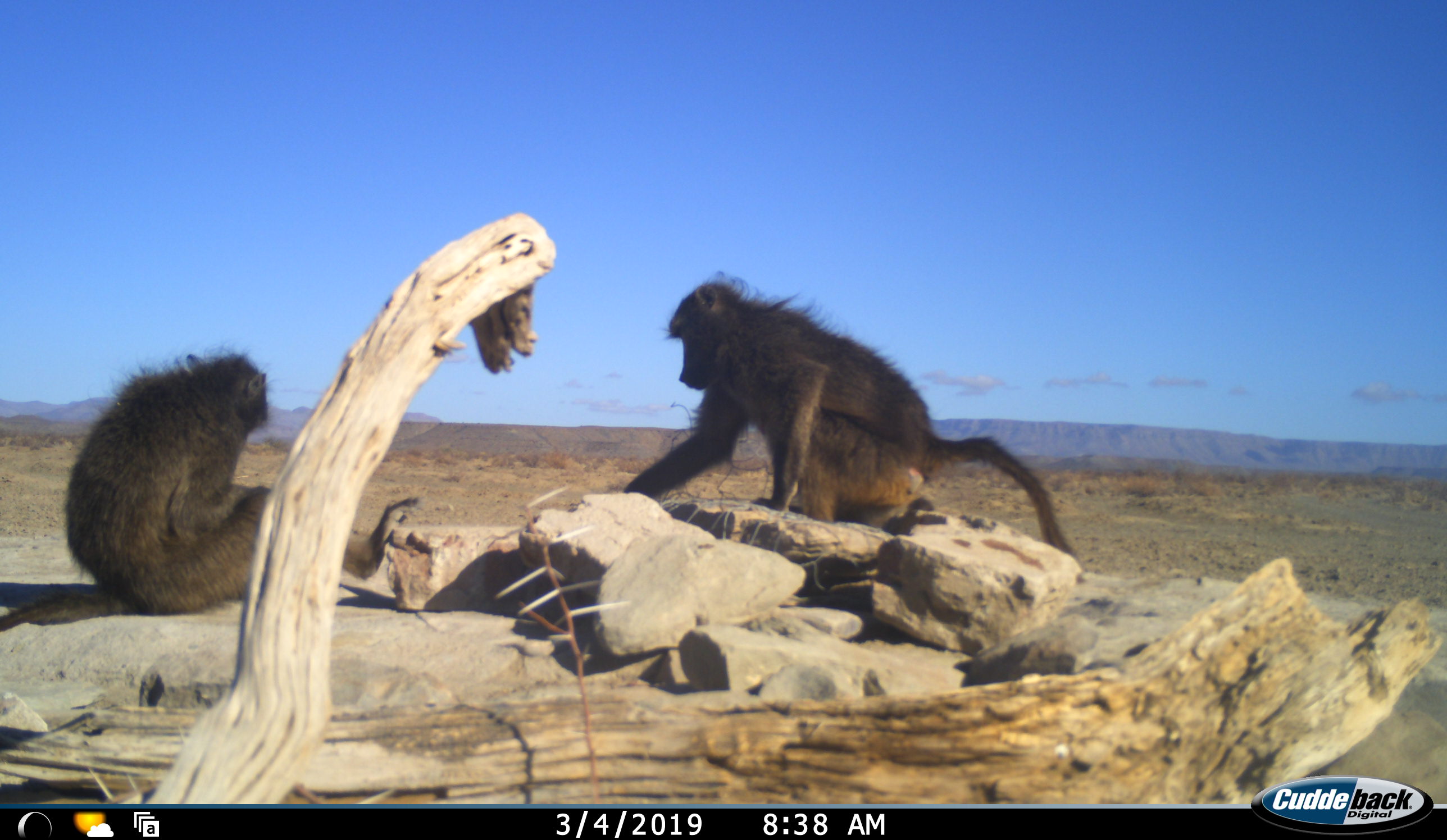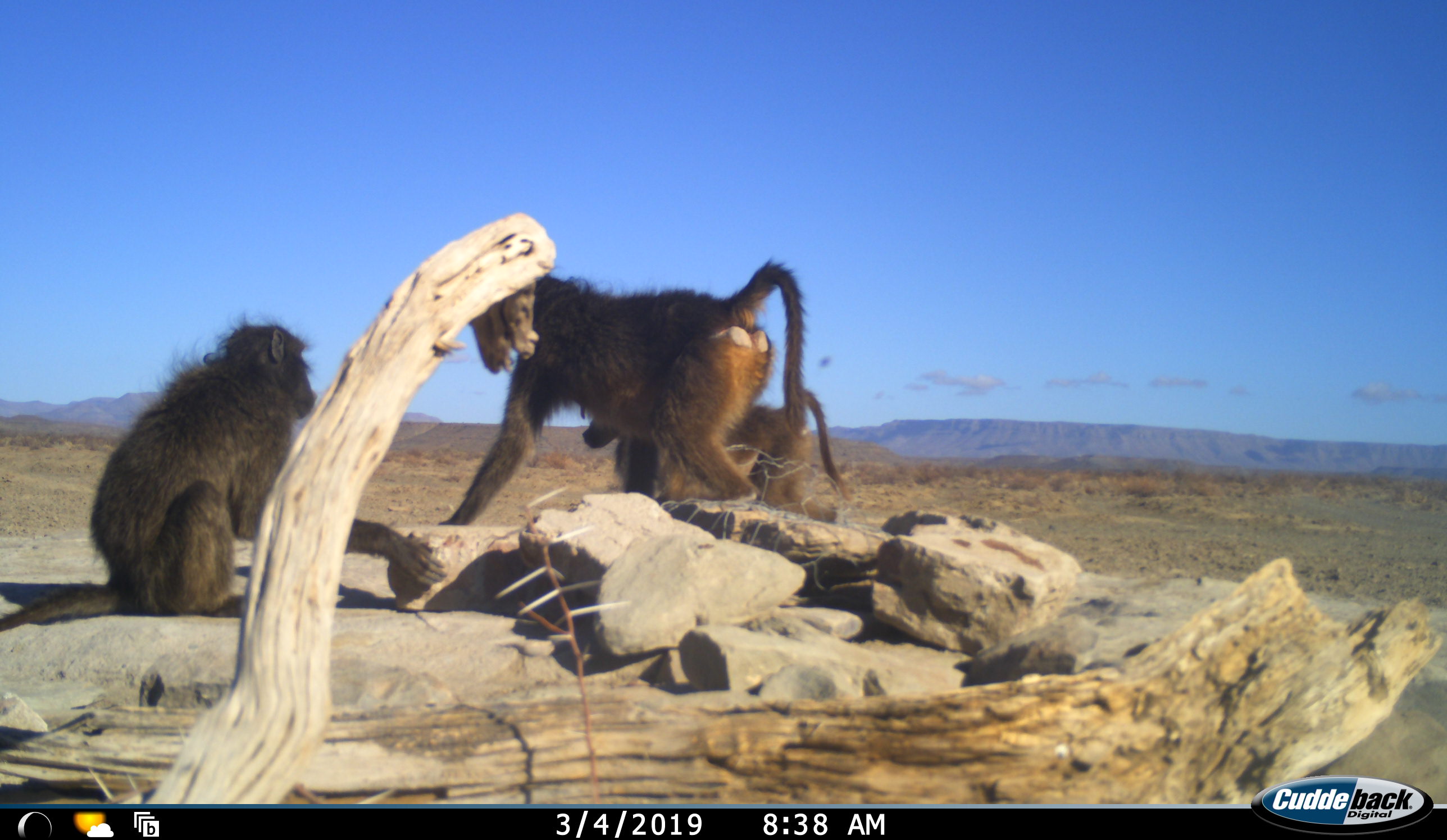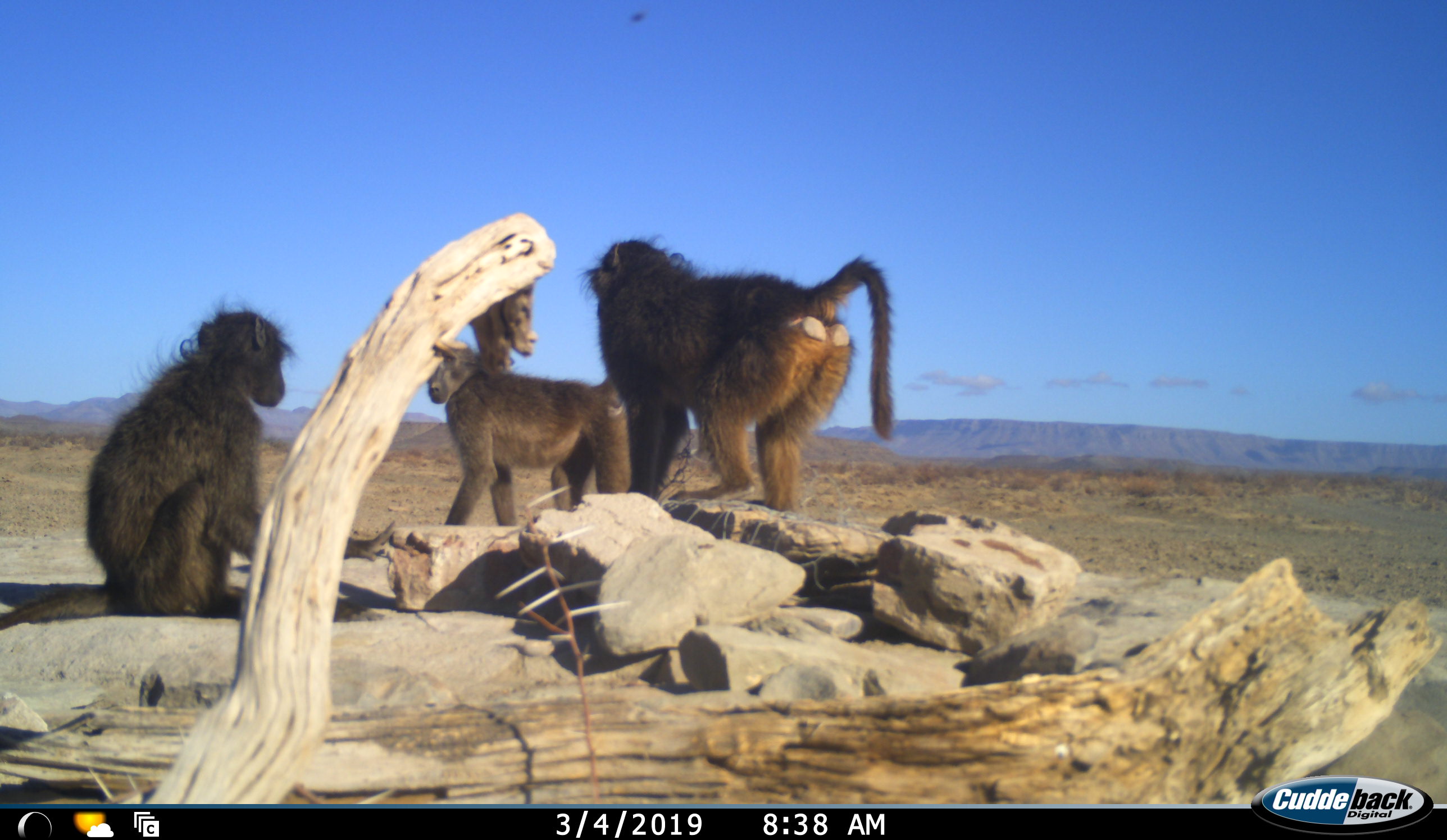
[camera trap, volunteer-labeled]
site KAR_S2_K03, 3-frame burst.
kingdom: Animalia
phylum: Chordata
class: Mammalia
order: Primates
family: Cercopithecidae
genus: Papio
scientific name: Papio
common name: baboon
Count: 3.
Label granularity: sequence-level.